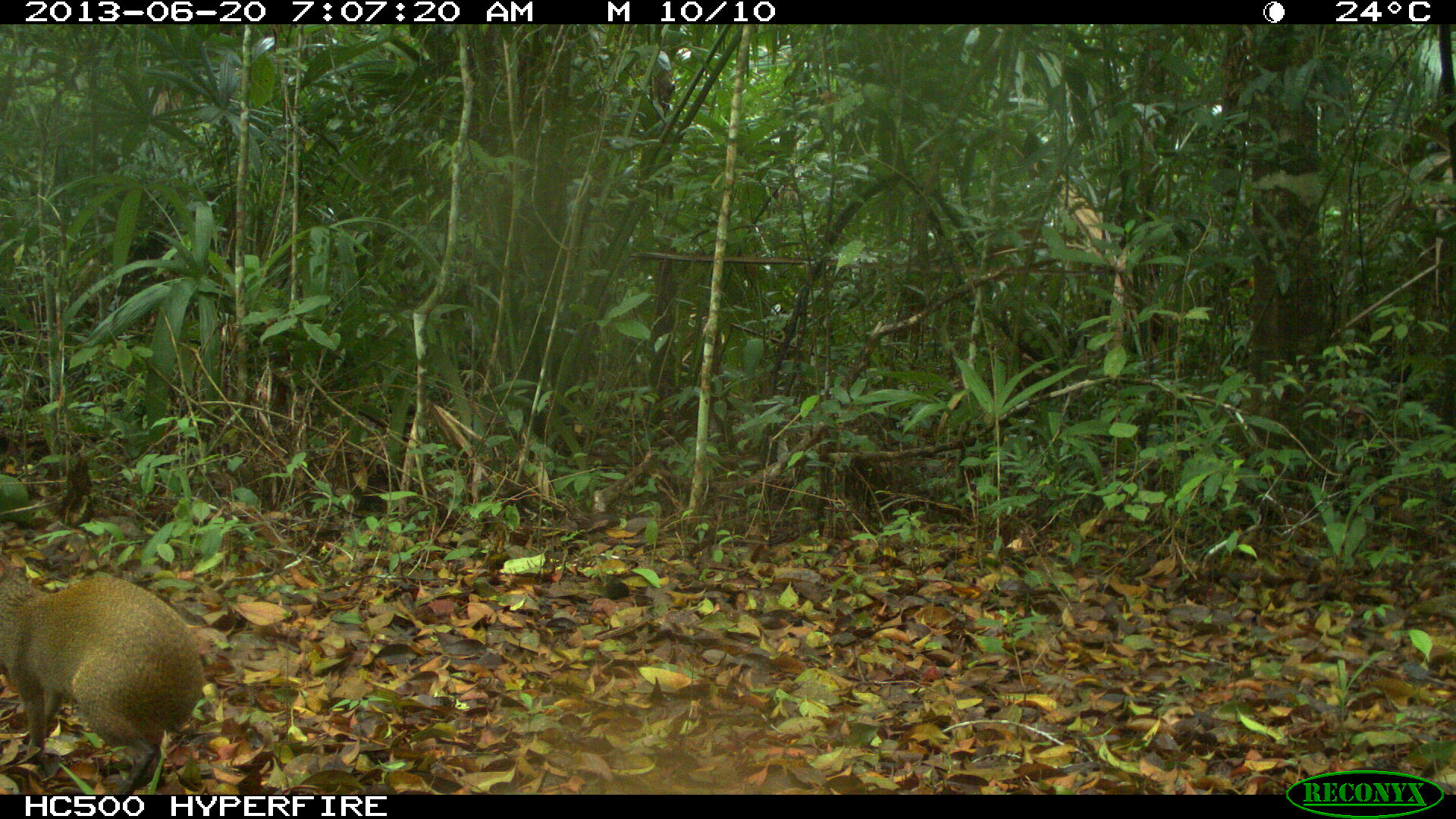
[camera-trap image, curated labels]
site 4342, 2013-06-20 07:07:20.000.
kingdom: Animalia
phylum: Chordata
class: Mammalia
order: Rodentia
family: Dasyproctidae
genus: Dasyprocta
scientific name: Dasyprocta punctata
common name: central american agouti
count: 1